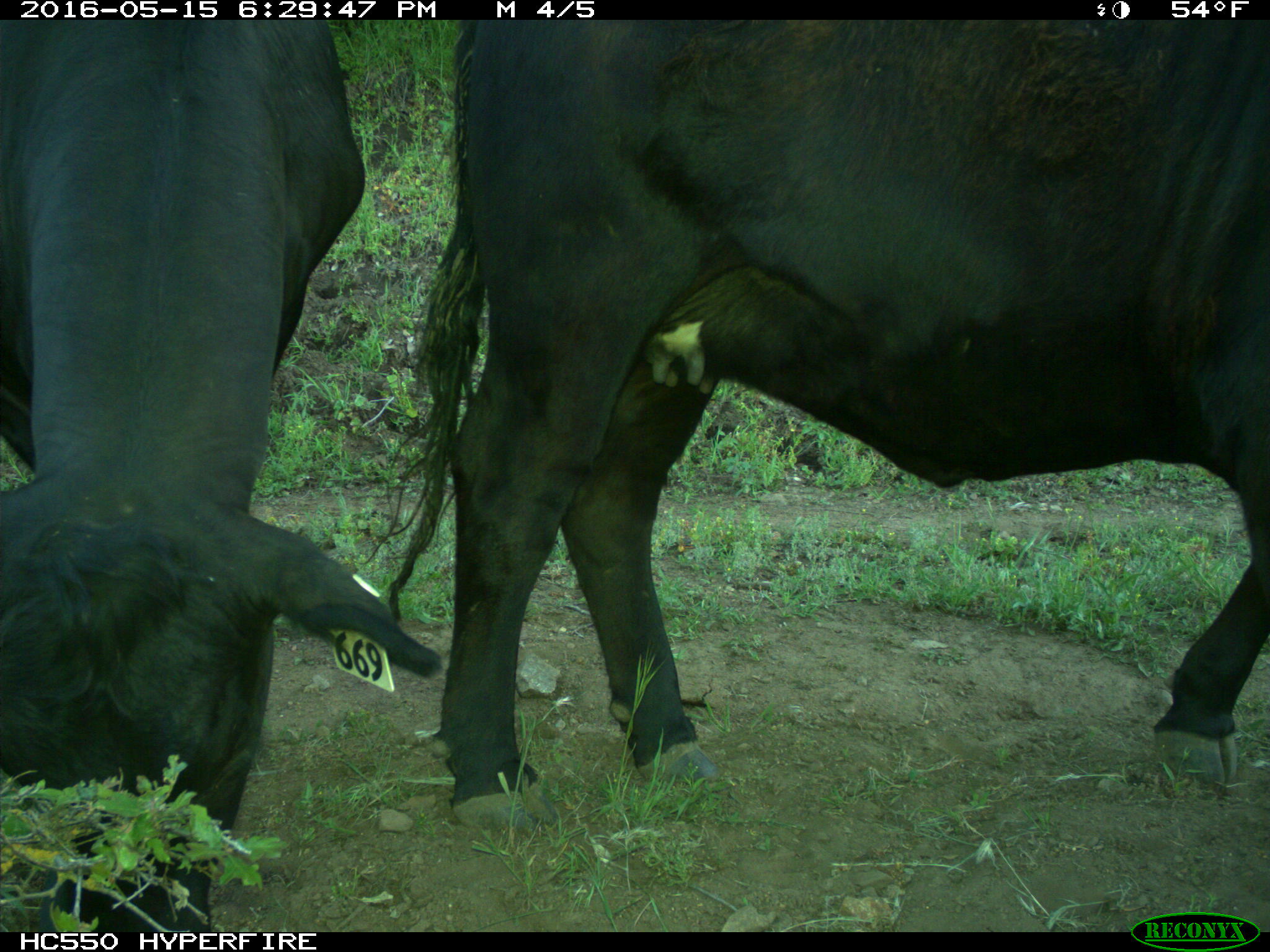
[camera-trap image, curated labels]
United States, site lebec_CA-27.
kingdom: Animalia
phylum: Chordata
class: Mammalia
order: Artiodactyla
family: Bovidae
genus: Bos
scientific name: Bos taurus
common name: domestic cow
Bos taurus (domestic cow).